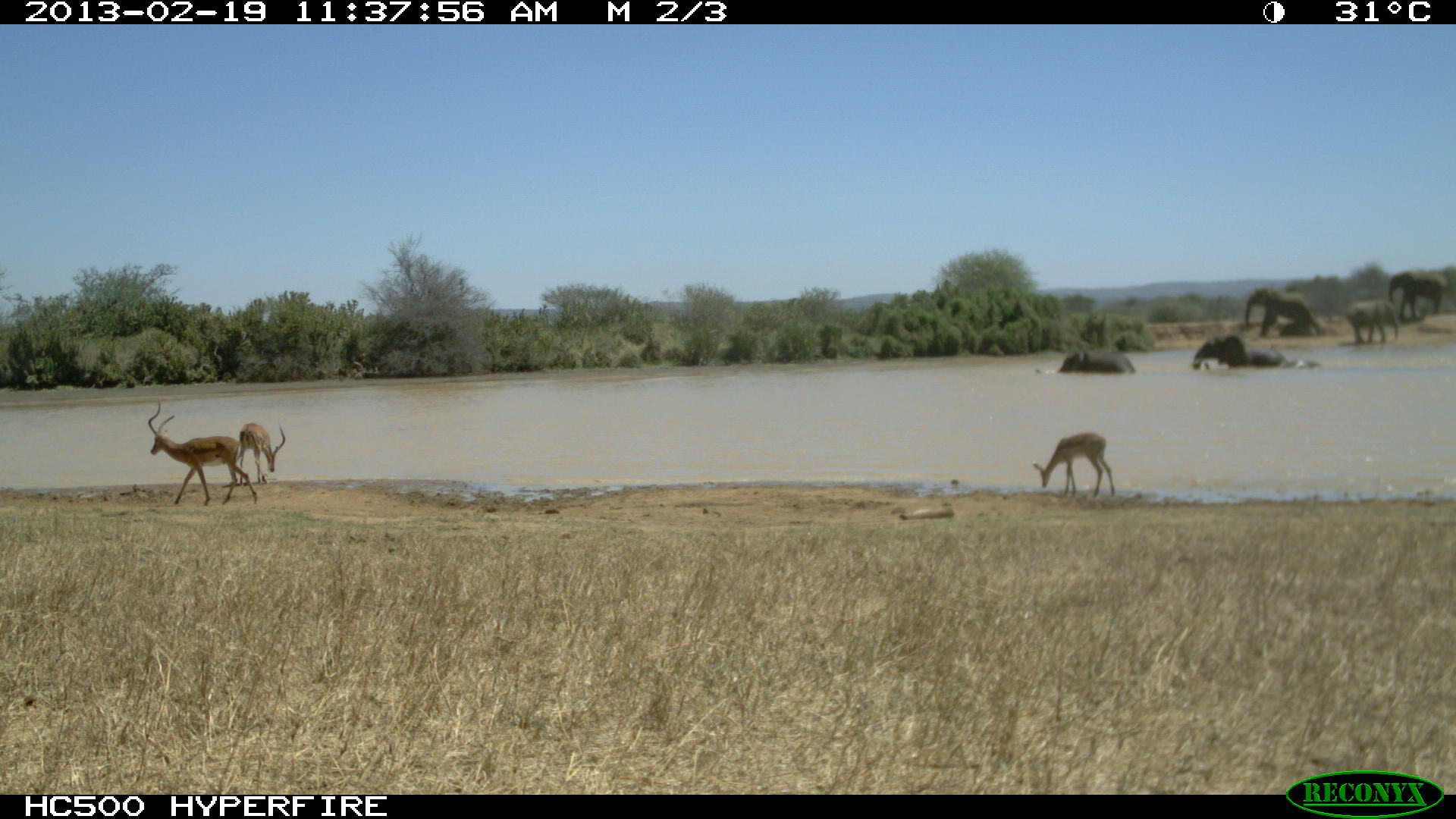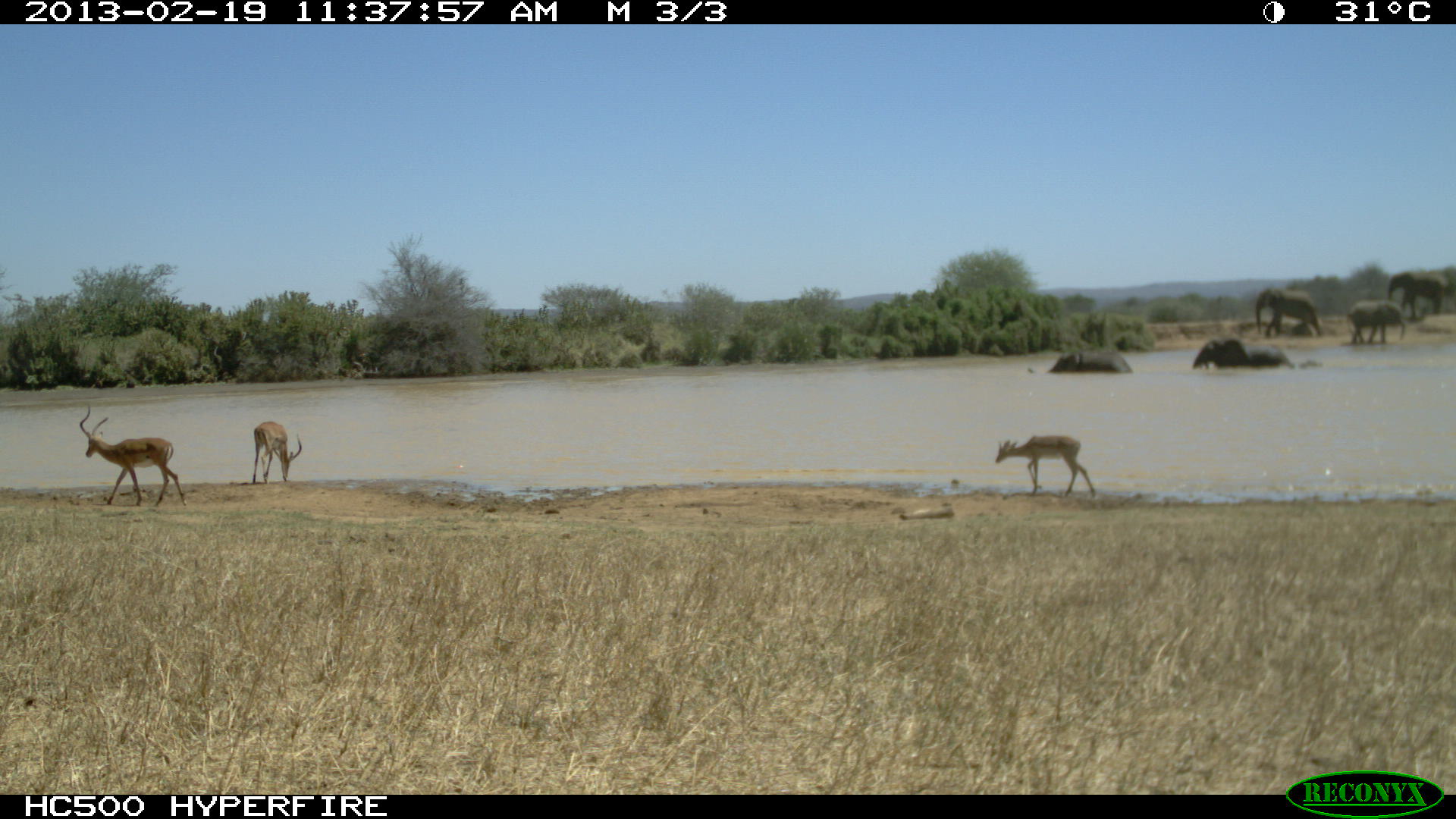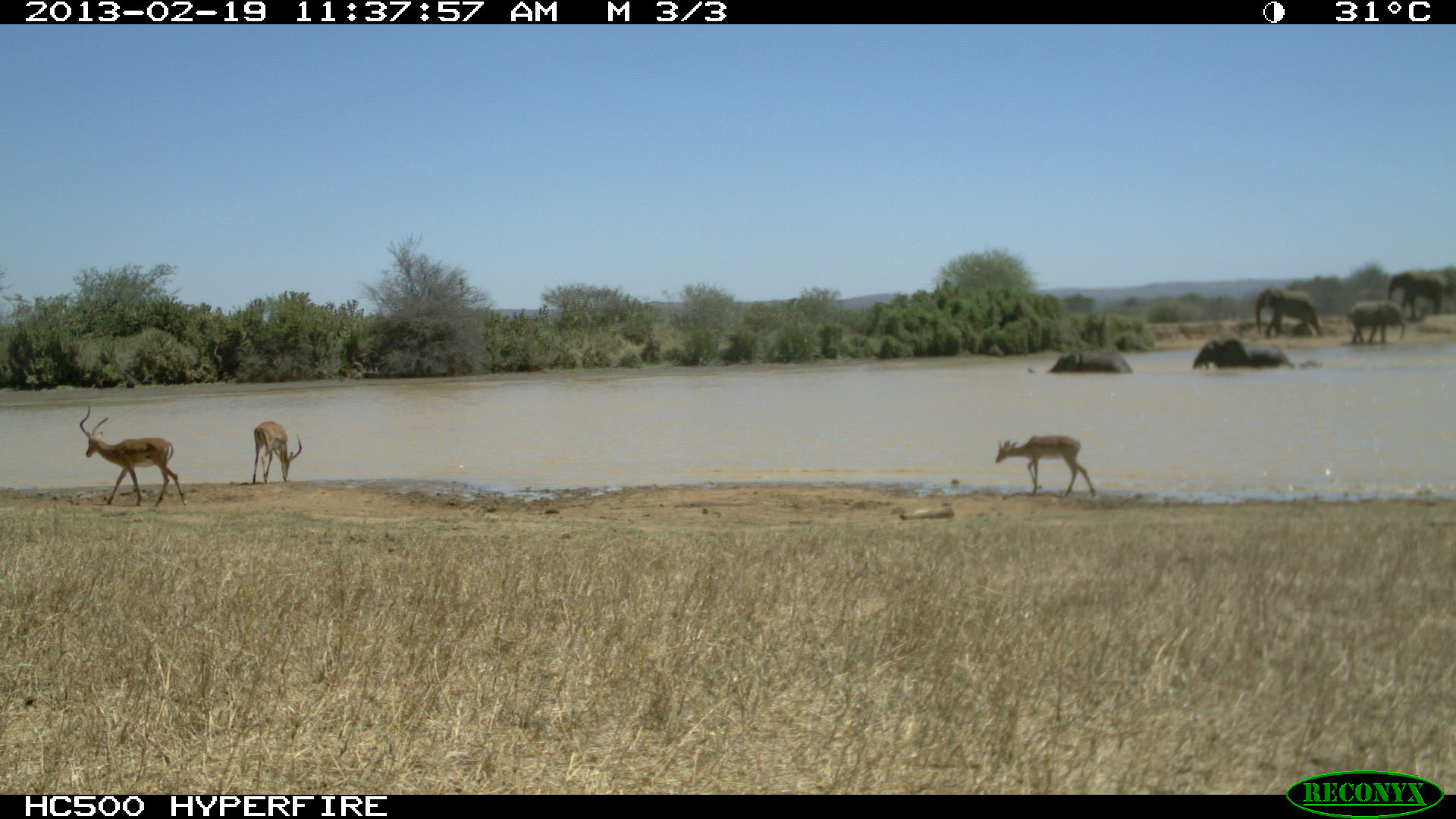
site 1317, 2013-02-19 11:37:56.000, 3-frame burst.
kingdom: Animalia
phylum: Chordata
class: Mammalia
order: Proboscidea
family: Elephantidae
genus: Loxodonta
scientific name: Loxodonta africana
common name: african bush elephant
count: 5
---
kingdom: Animalia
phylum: Chordata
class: Mammalia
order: Artiodactyla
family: Bovidae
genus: Aepyceros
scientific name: Aepyceros melampus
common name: impala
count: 3